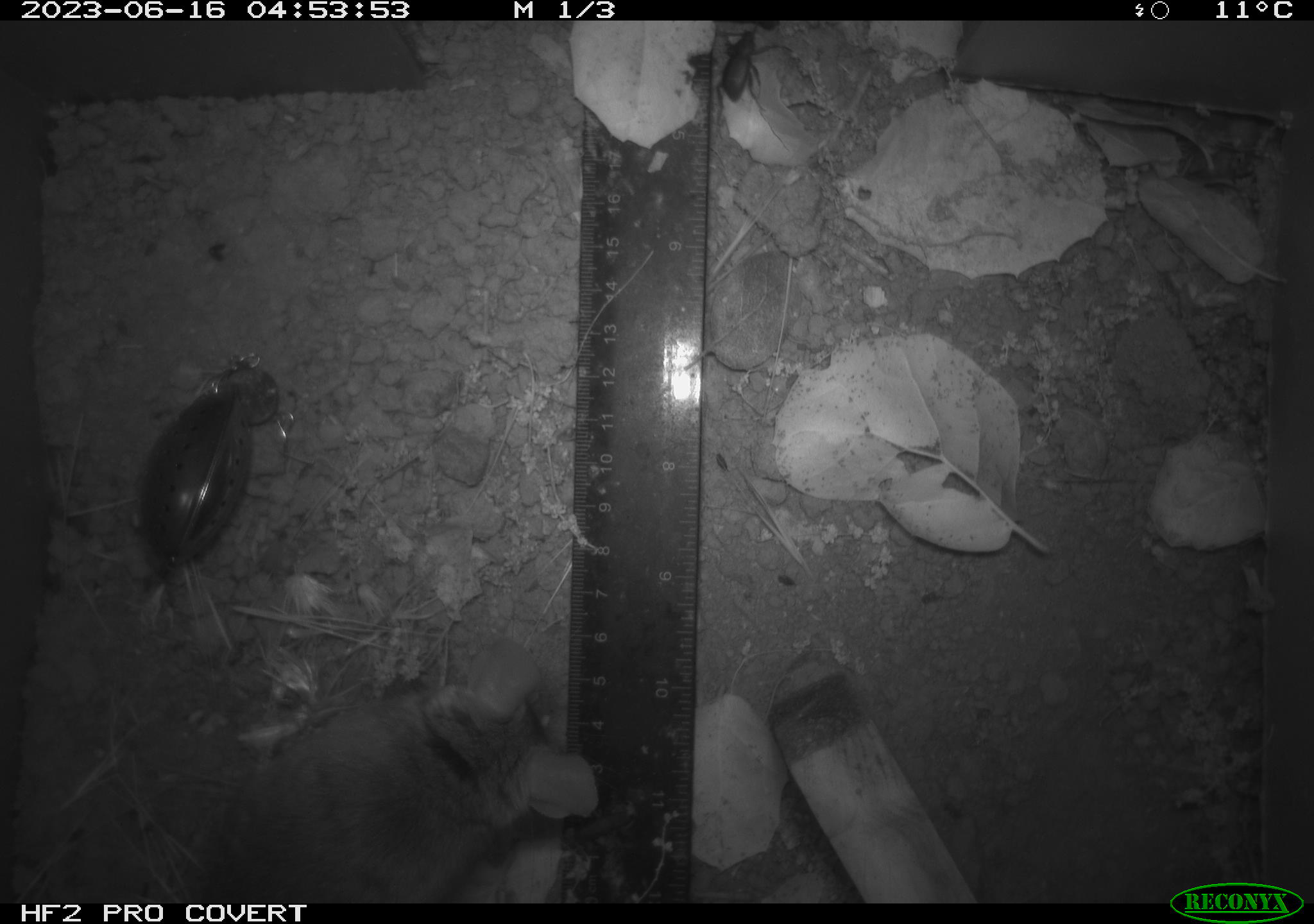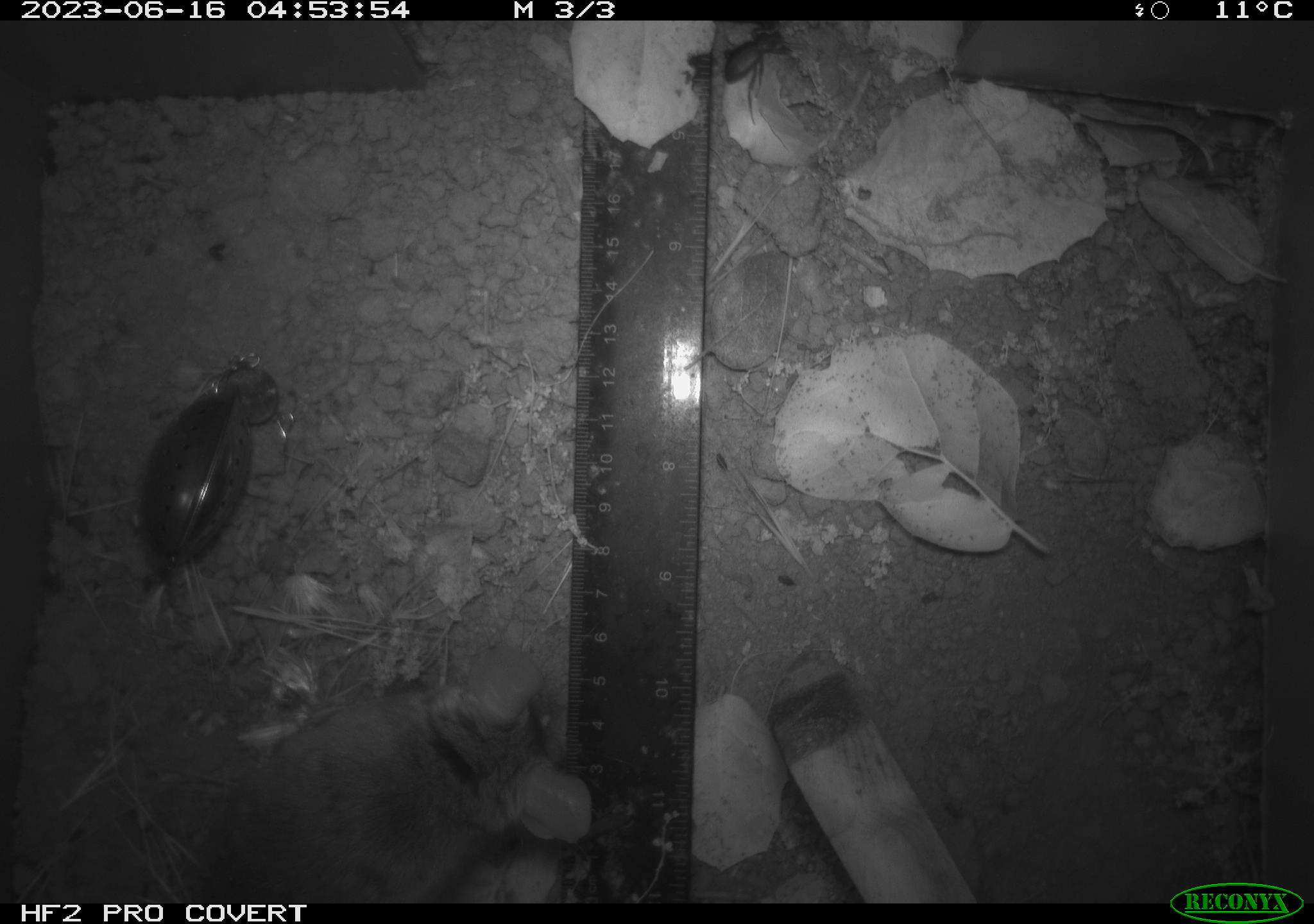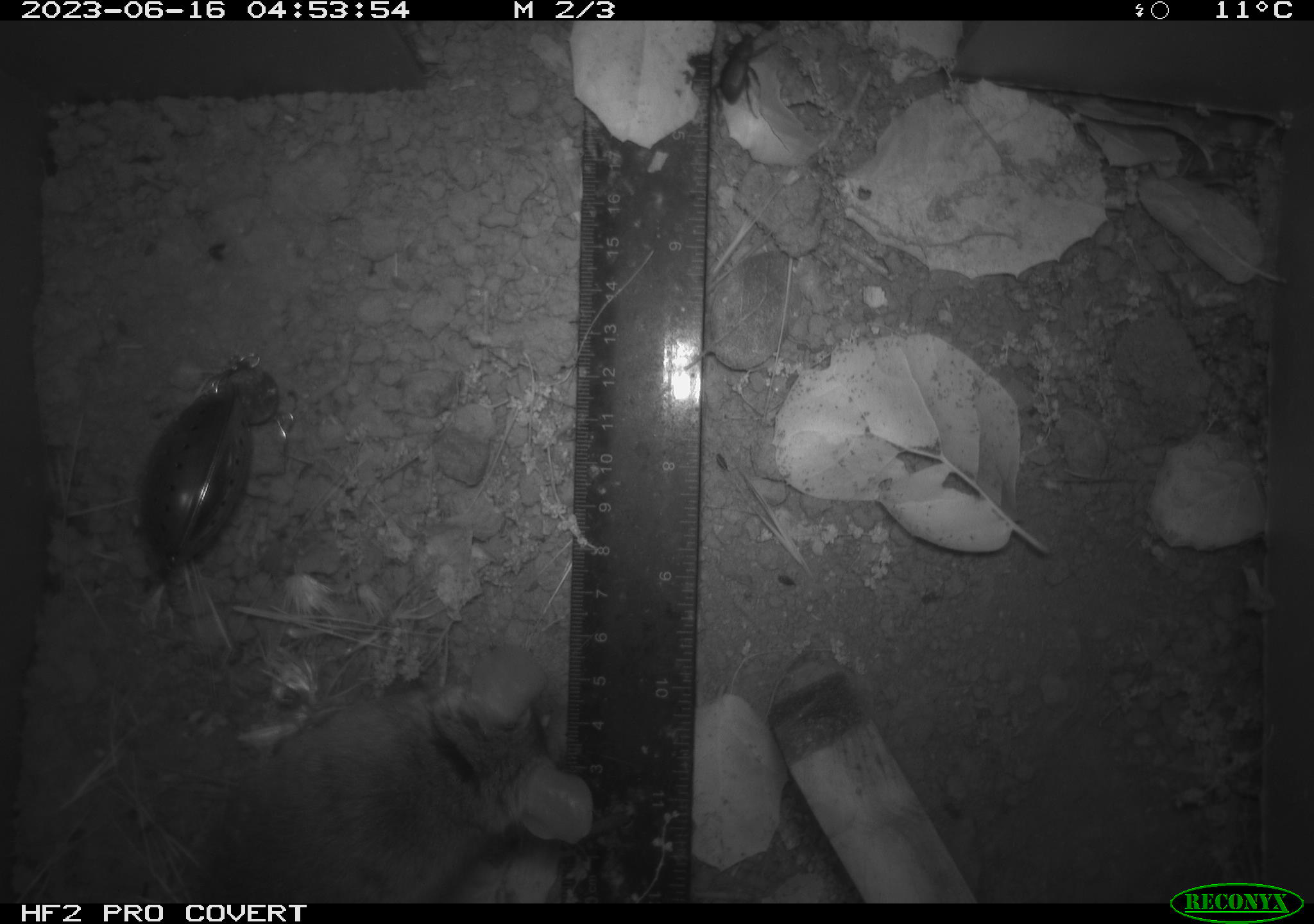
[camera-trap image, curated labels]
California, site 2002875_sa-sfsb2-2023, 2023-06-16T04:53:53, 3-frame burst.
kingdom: Animalia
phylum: Chordata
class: Mammalia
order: Rodentia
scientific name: Rodentia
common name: mouse species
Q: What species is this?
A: Mouse species (Rodentia).